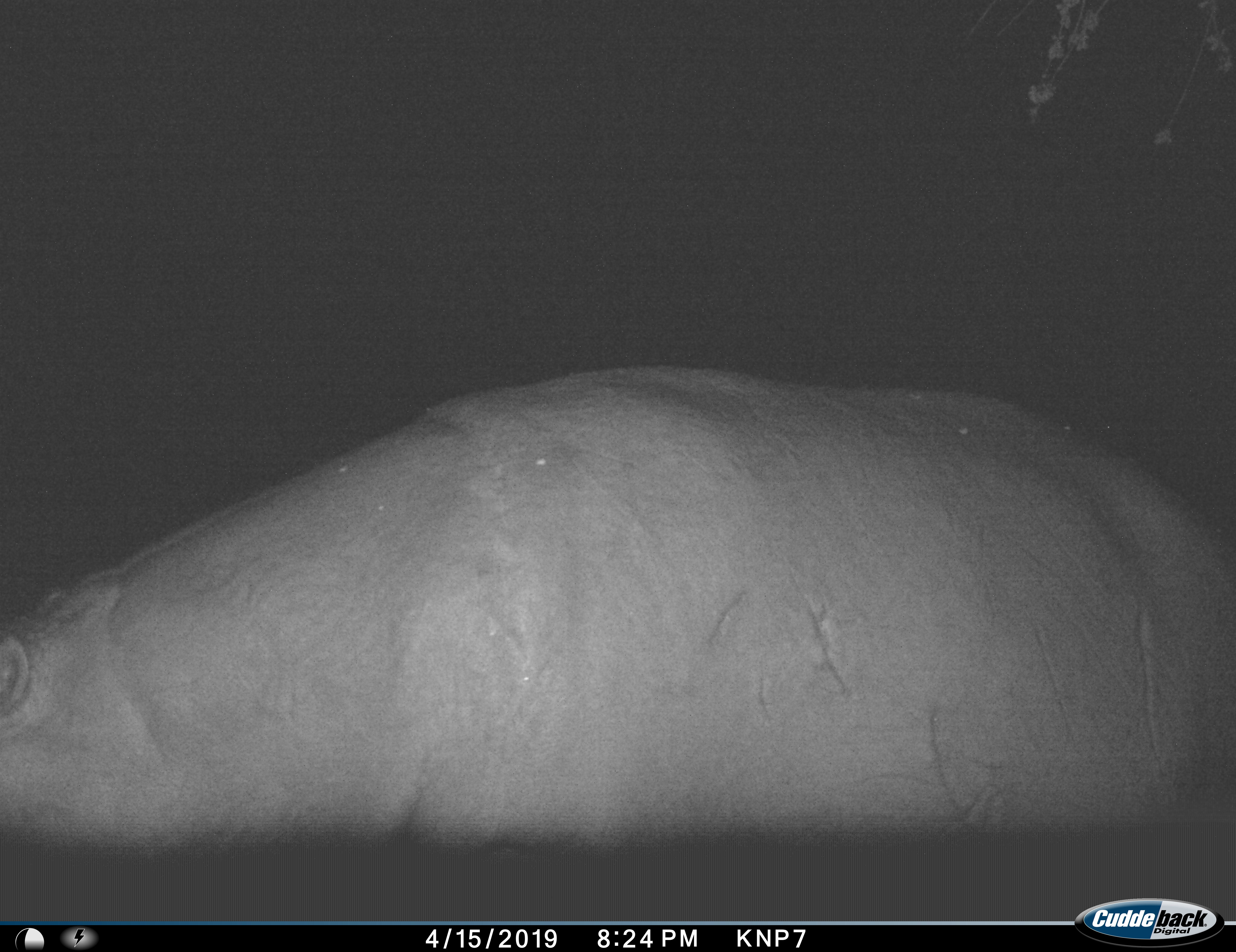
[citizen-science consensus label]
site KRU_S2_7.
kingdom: Animalia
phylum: Chordata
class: Mammalia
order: Artiodactyla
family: Hippopotamidae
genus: Hippopotamus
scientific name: Hippopotamus amphibius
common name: hippopotamus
Hippopotamus (Hippopotamus amphibius), count 1. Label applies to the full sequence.